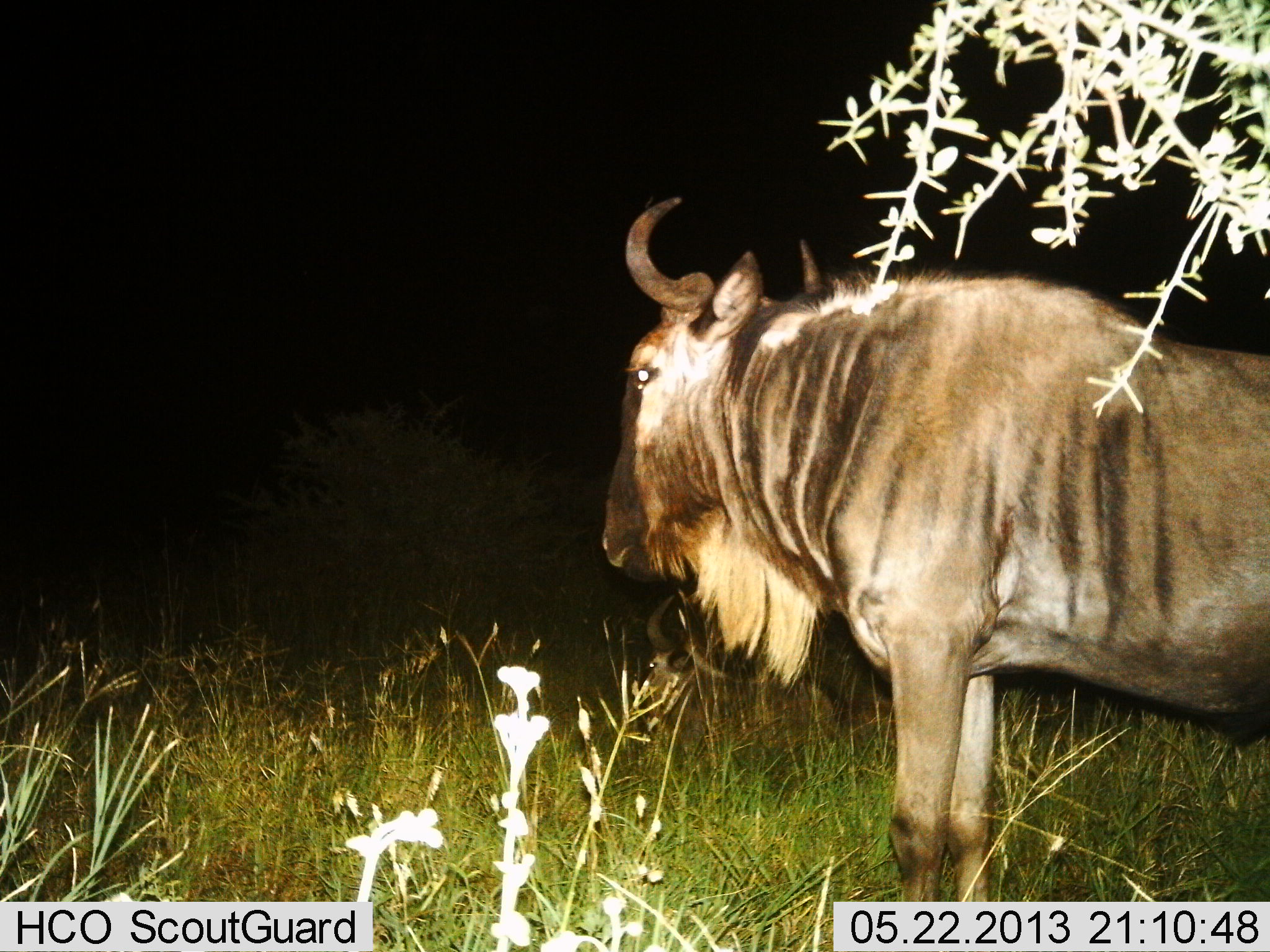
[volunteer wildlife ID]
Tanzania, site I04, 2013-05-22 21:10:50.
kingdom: Animalia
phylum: Chordata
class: Mammalia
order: Artiodactyla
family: Bovidae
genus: Connochaetes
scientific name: Connochaetes taurinus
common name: blue wildebeest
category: wildebeest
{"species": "wildebeest (blue wildebeest) (Connochaetes taurinus)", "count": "1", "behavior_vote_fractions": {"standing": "100%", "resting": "30%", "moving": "0%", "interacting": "0%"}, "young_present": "0%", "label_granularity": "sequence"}